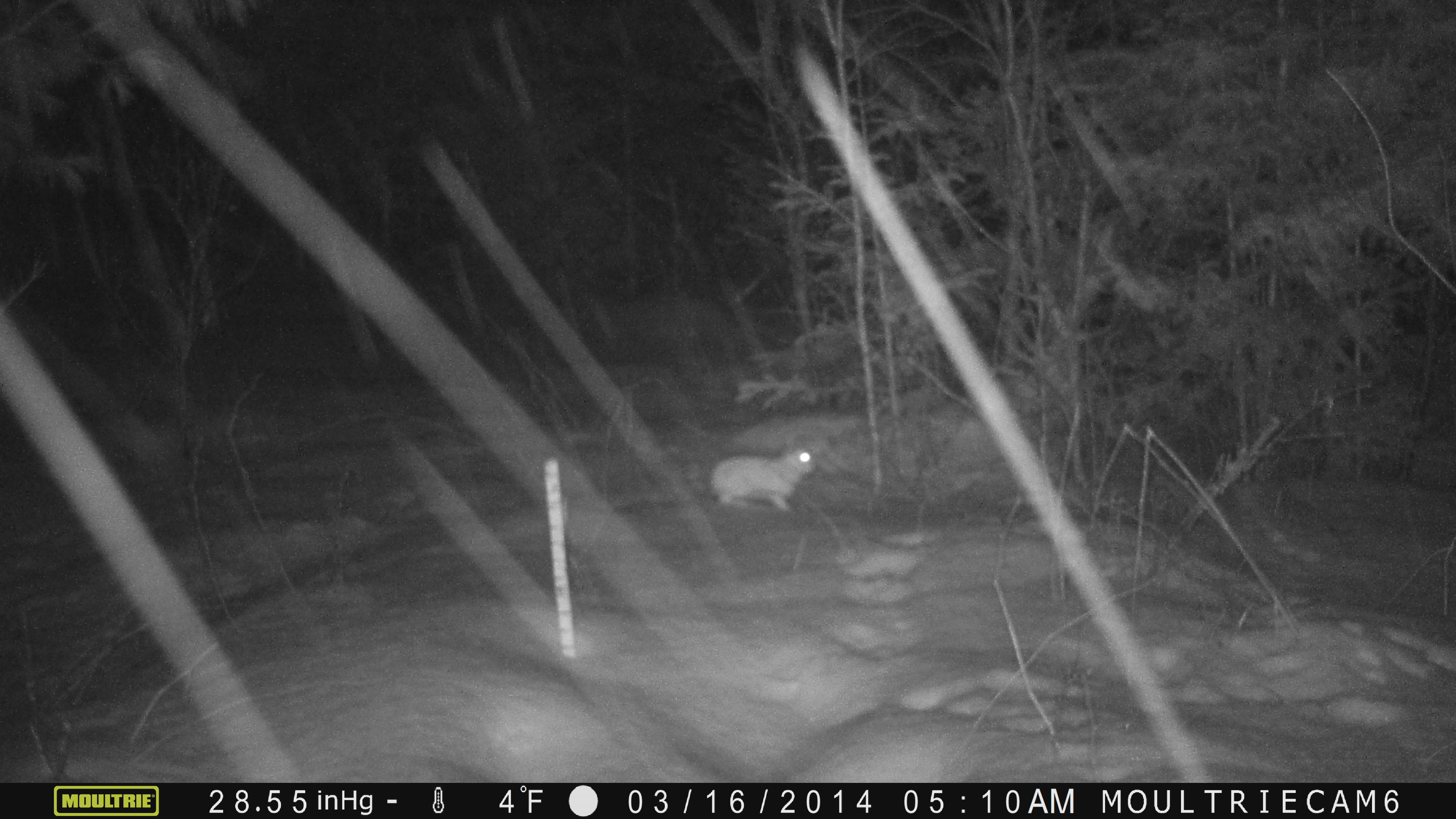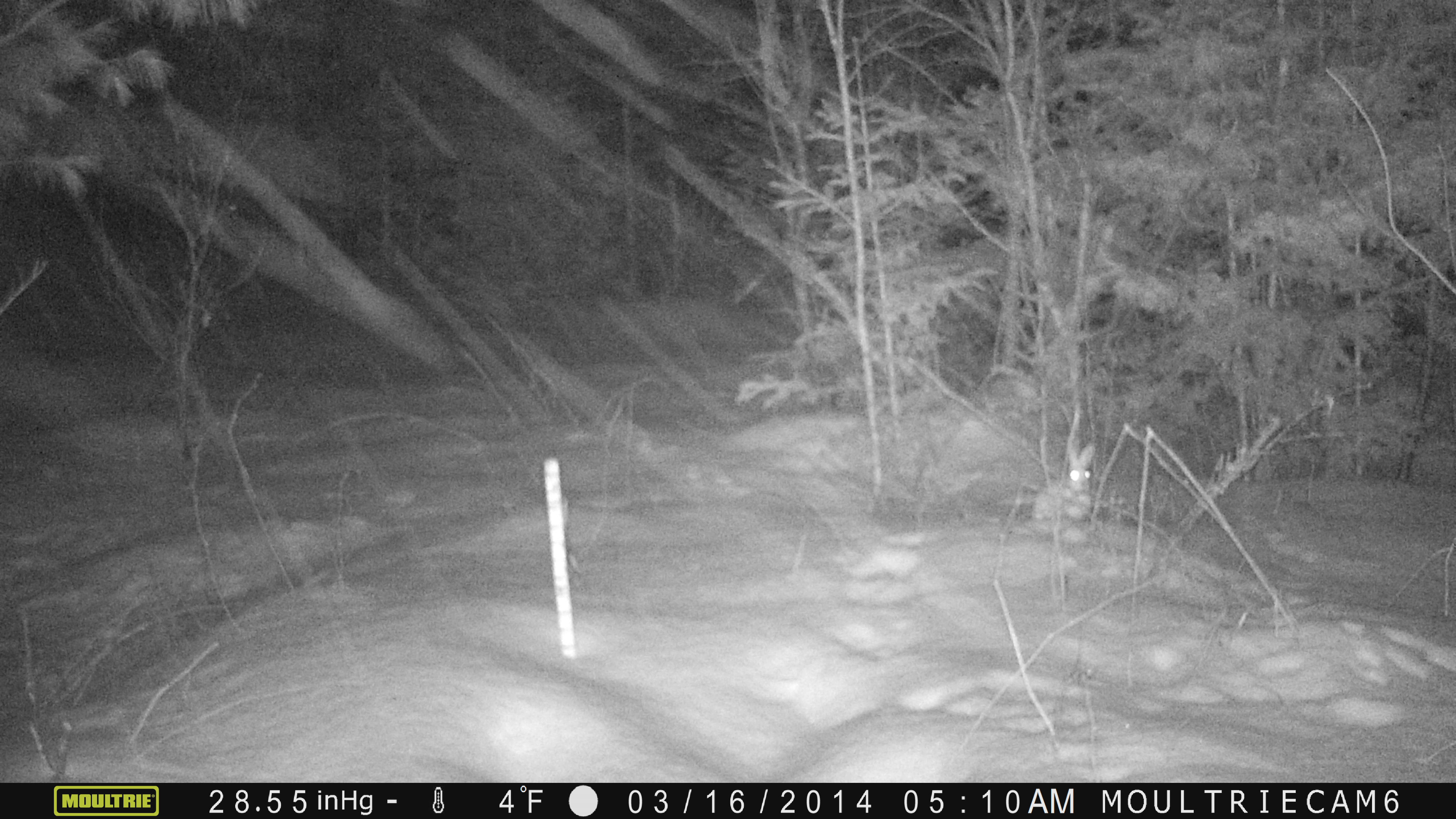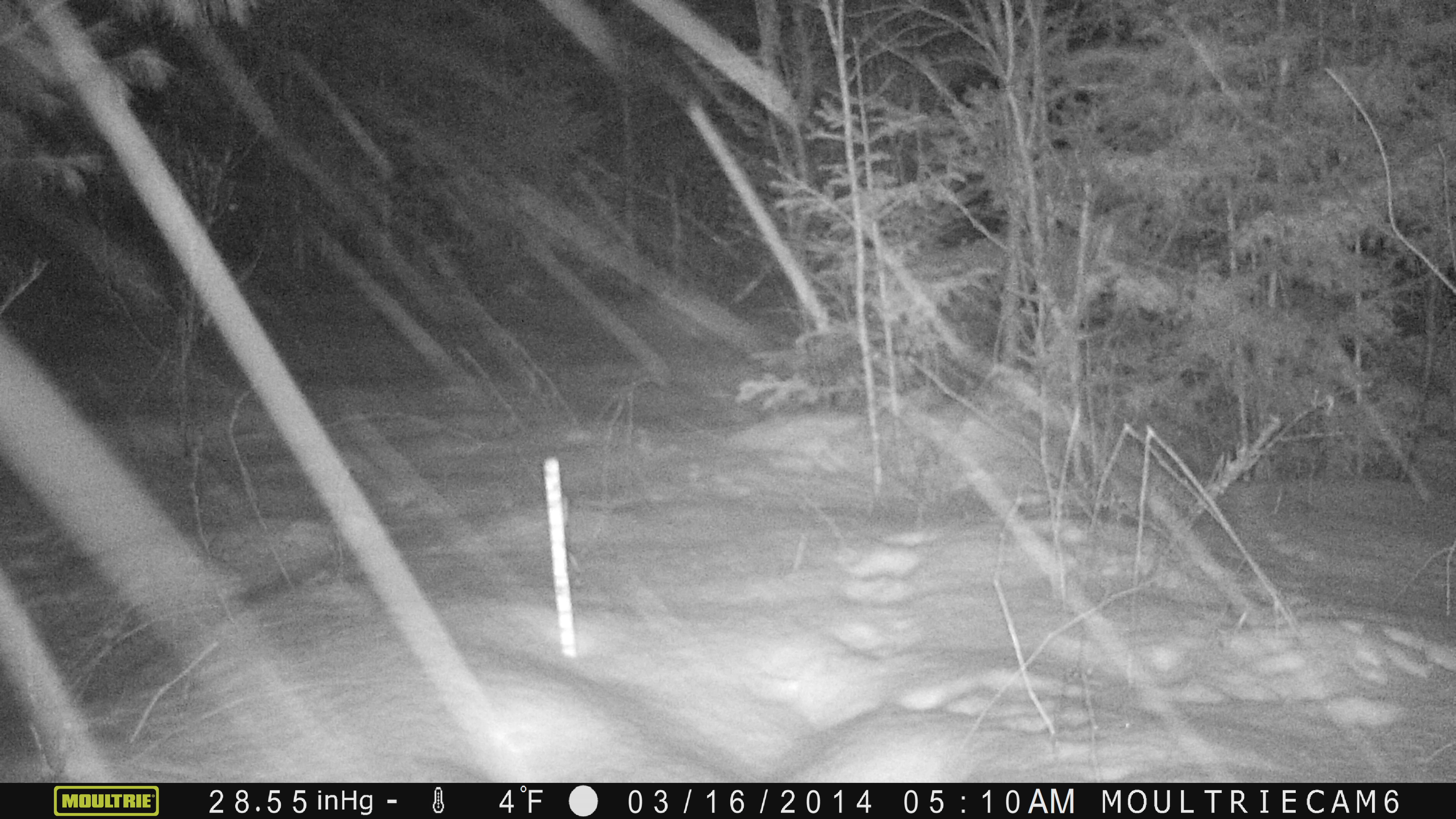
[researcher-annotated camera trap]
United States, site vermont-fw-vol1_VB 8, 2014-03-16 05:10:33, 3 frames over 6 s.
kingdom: Animalia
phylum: Chordata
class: Mammalia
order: Lagomorpha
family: Leporidae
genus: Lepus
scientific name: Lepus americanus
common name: snowshoe hare